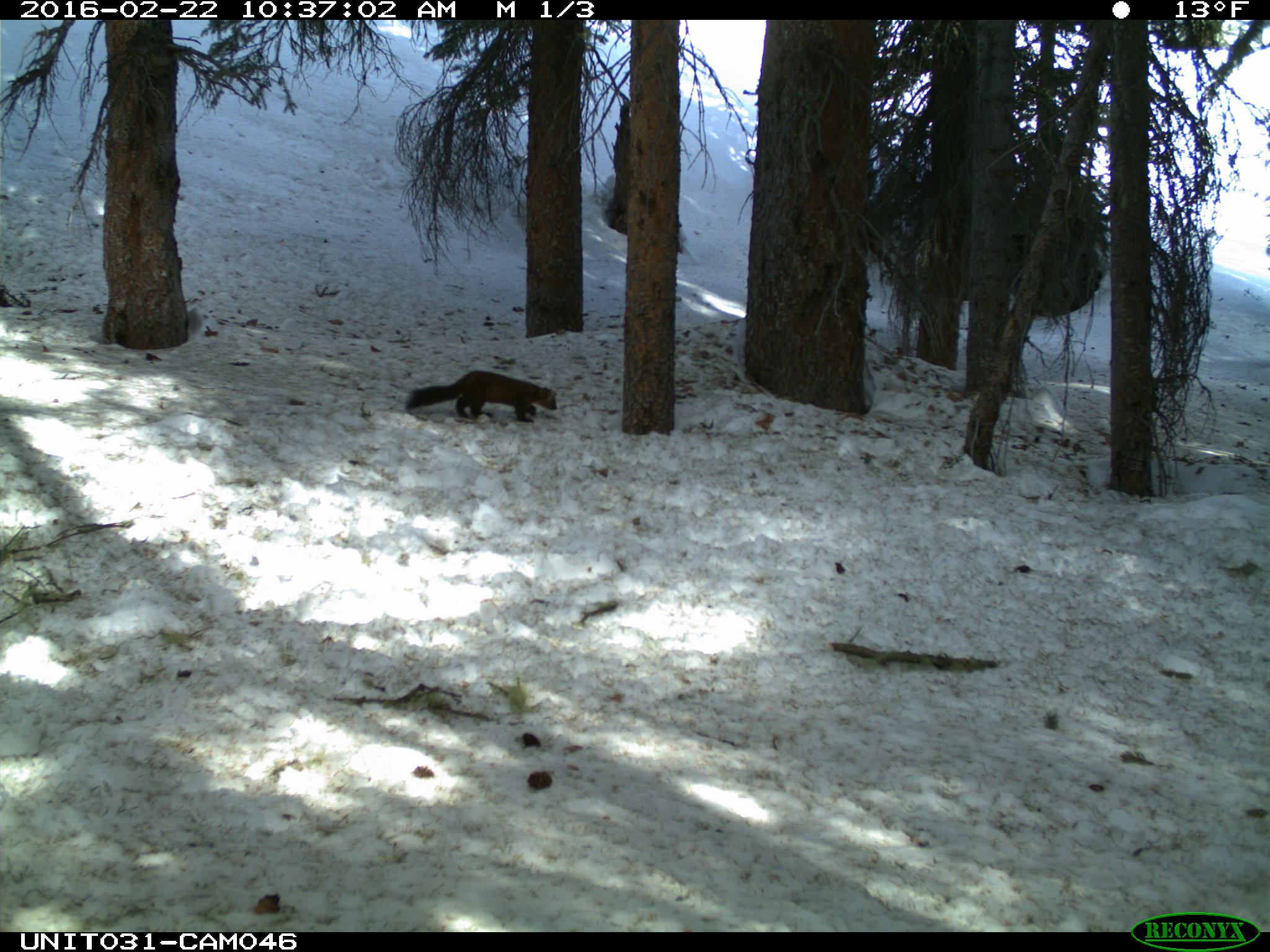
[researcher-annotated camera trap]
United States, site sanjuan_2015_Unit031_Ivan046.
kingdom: Animalia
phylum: Chordata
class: Mammalia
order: Carnivora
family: Mustelidae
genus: Martes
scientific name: Martes americana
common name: american marten